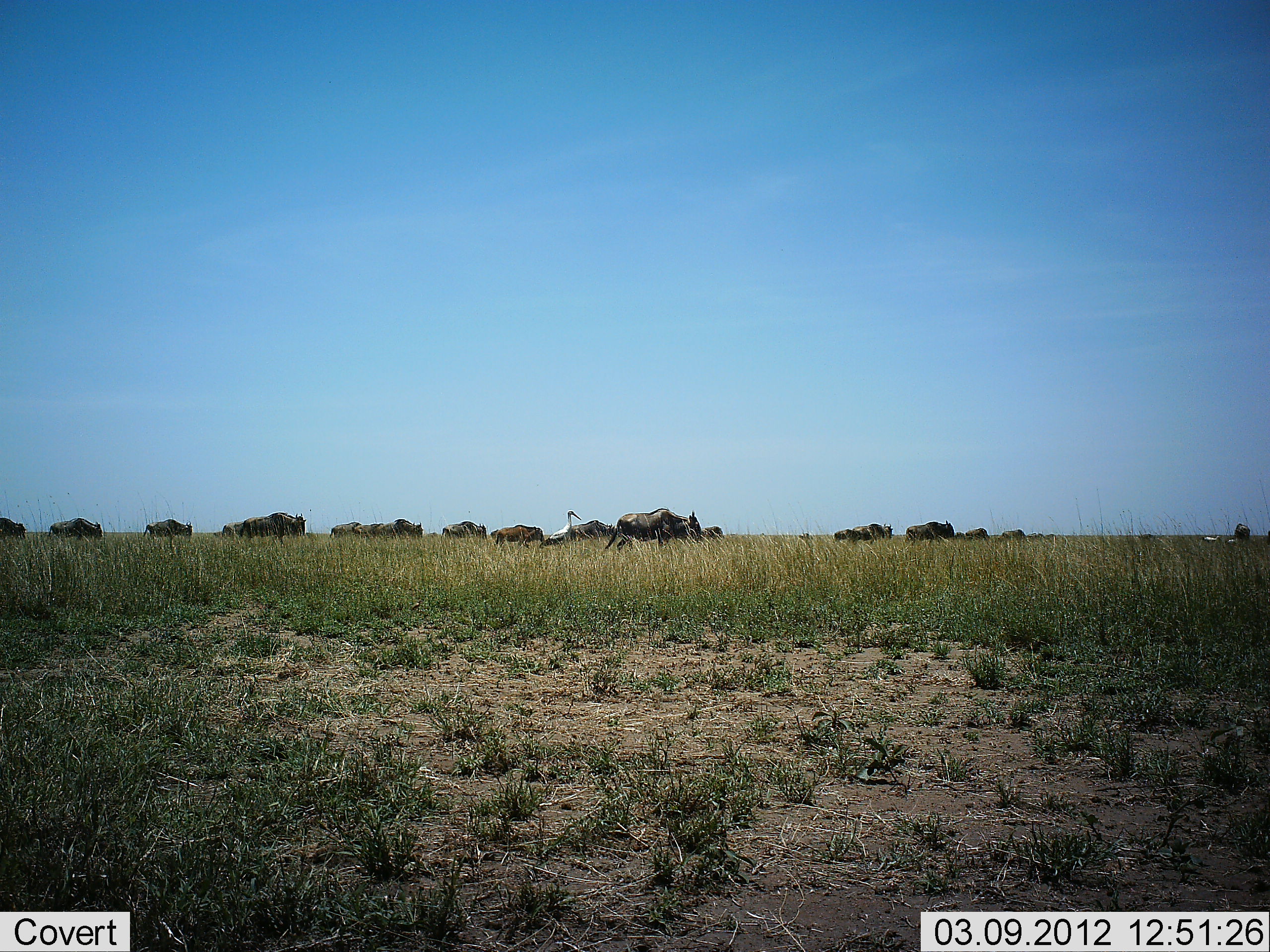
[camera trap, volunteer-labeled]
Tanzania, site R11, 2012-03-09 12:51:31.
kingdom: Animalia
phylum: Chordata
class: Mammalia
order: Artiodactyla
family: Bovidae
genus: Connochaetes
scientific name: Connochaetes taurinus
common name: blue wildebeest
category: wildebeest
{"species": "wildebeest (blue wildebeest) (Connochaetes taurinus)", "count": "11-50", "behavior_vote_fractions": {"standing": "21%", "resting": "0%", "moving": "88%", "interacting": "0%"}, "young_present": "0%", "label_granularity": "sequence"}